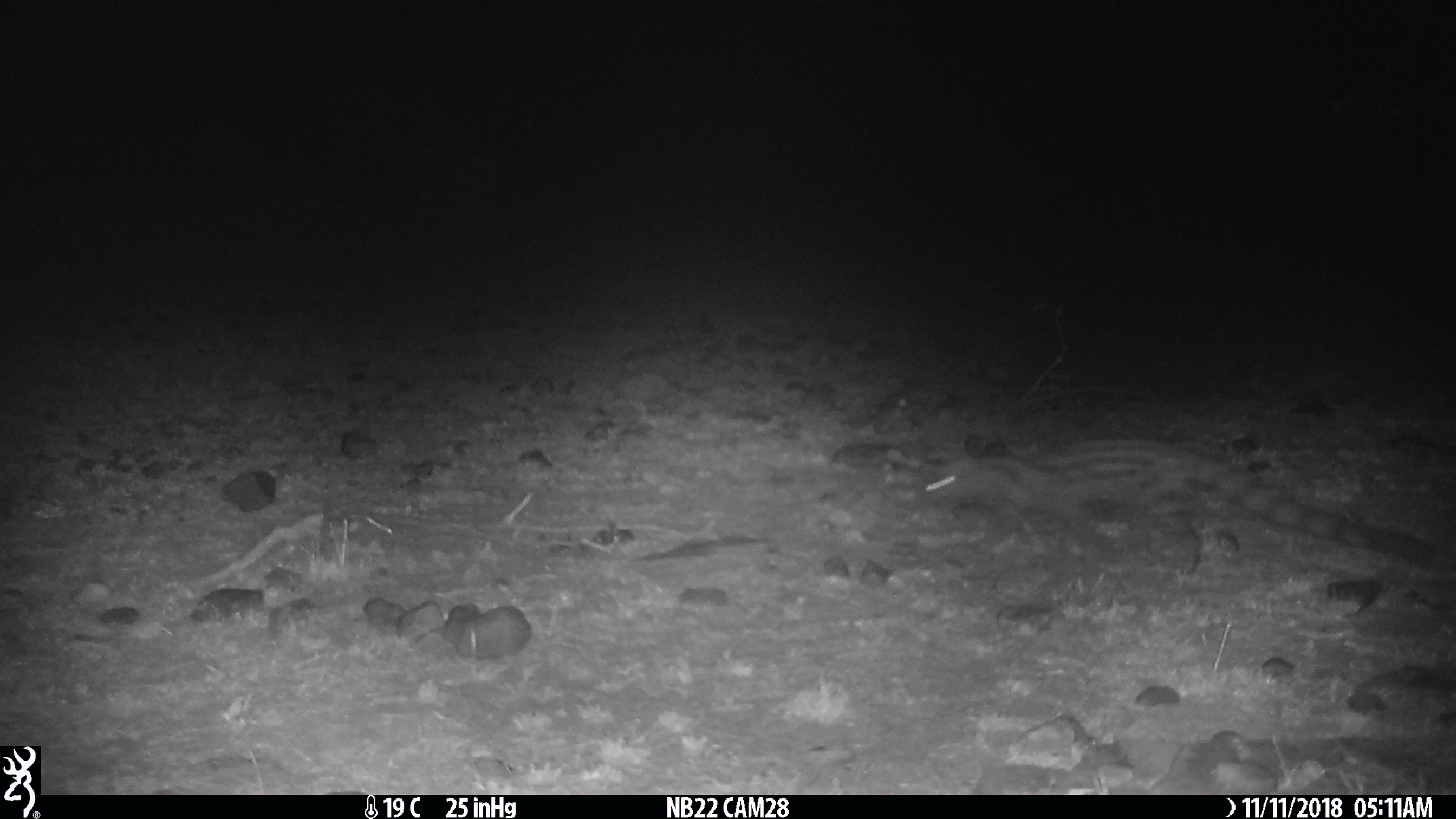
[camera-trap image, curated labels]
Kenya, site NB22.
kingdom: Animalia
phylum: Chordata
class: Mammalia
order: Carnivora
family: Viverridae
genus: Genetta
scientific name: Genetta genetta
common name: genet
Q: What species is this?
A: Genet (Genetta genetta).